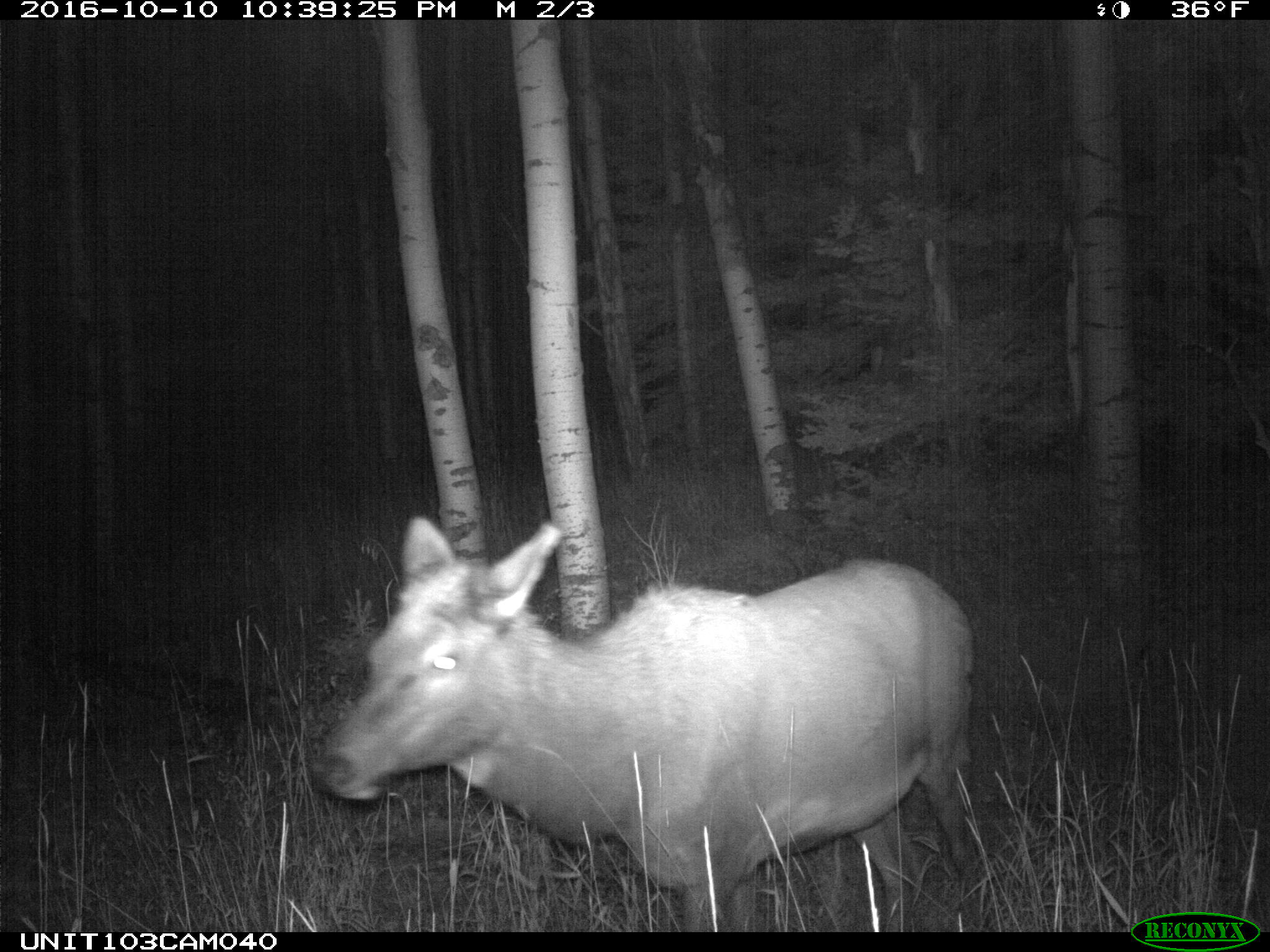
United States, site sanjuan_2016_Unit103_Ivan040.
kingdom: Animalia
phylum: Chordata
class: Mammalia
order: Artiodactyla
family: Cervidae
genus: Cervus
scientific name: Cervus elaphus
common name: red deer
Cervus elaphus (red deer).